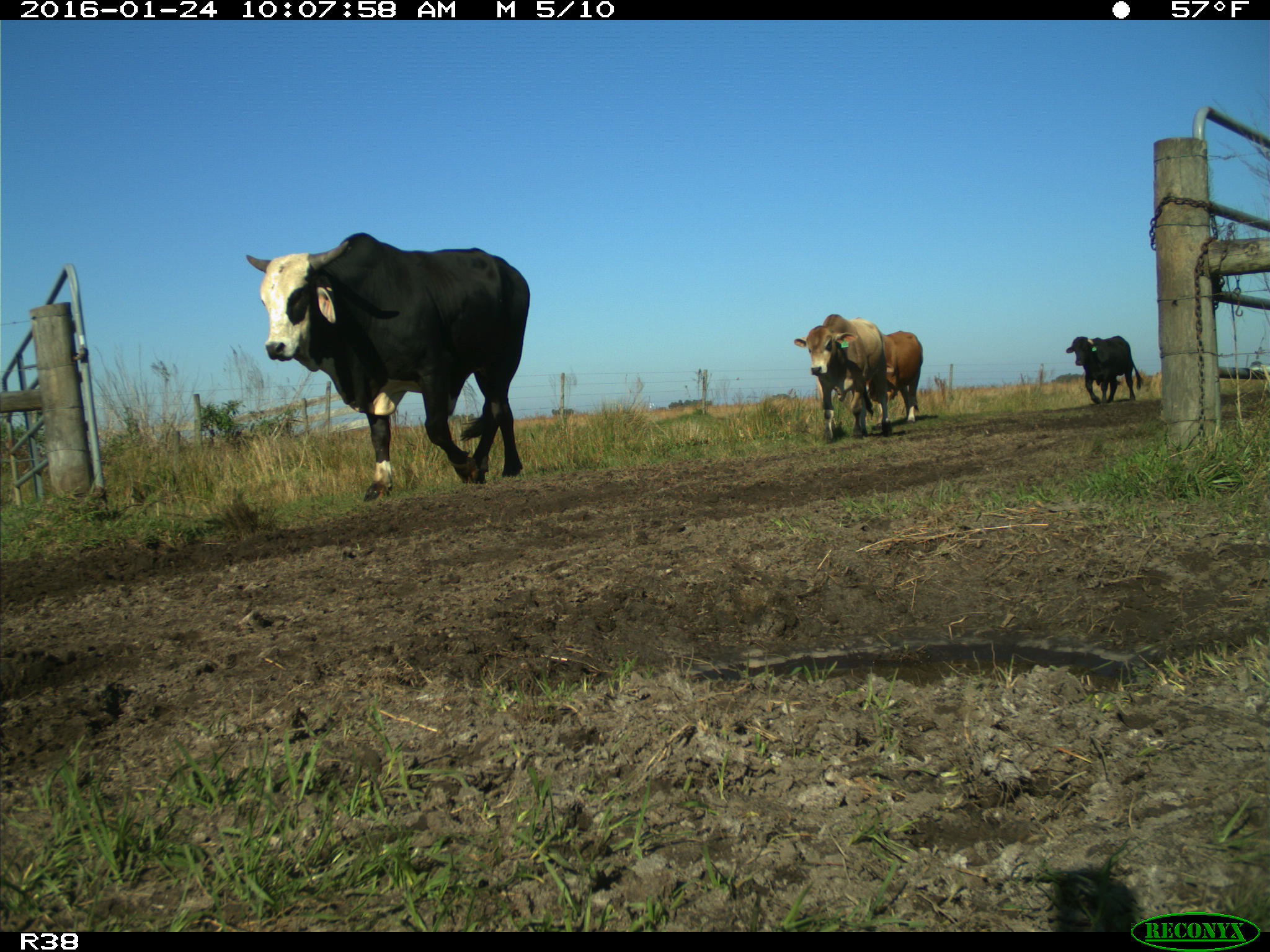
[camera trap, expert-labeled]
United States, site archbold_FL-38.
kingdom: Animalia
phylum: Chordata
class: Mammalia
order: Artiodactyla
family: Bovidae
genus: Bos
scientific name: Bos taurus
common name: domestic cow